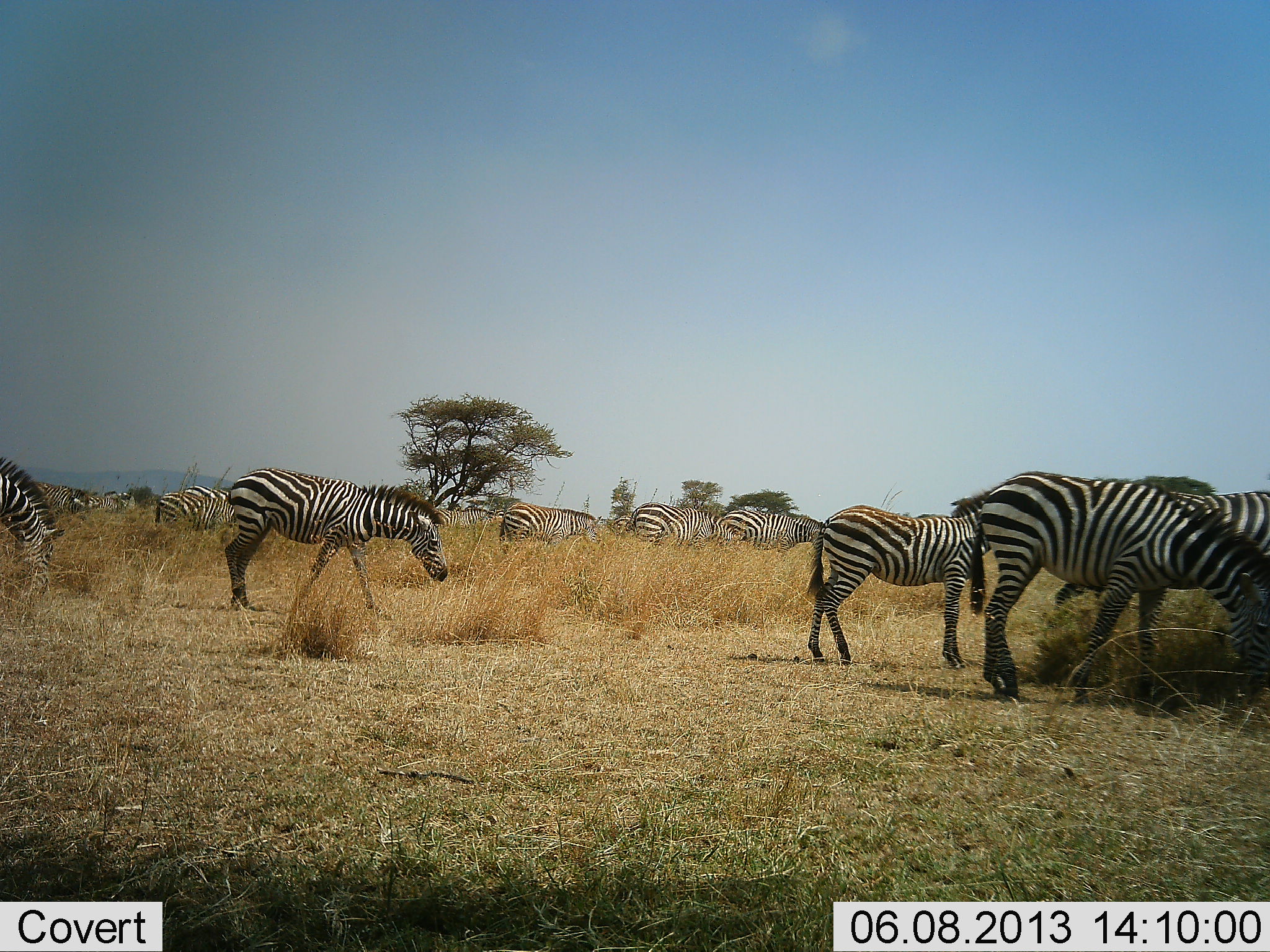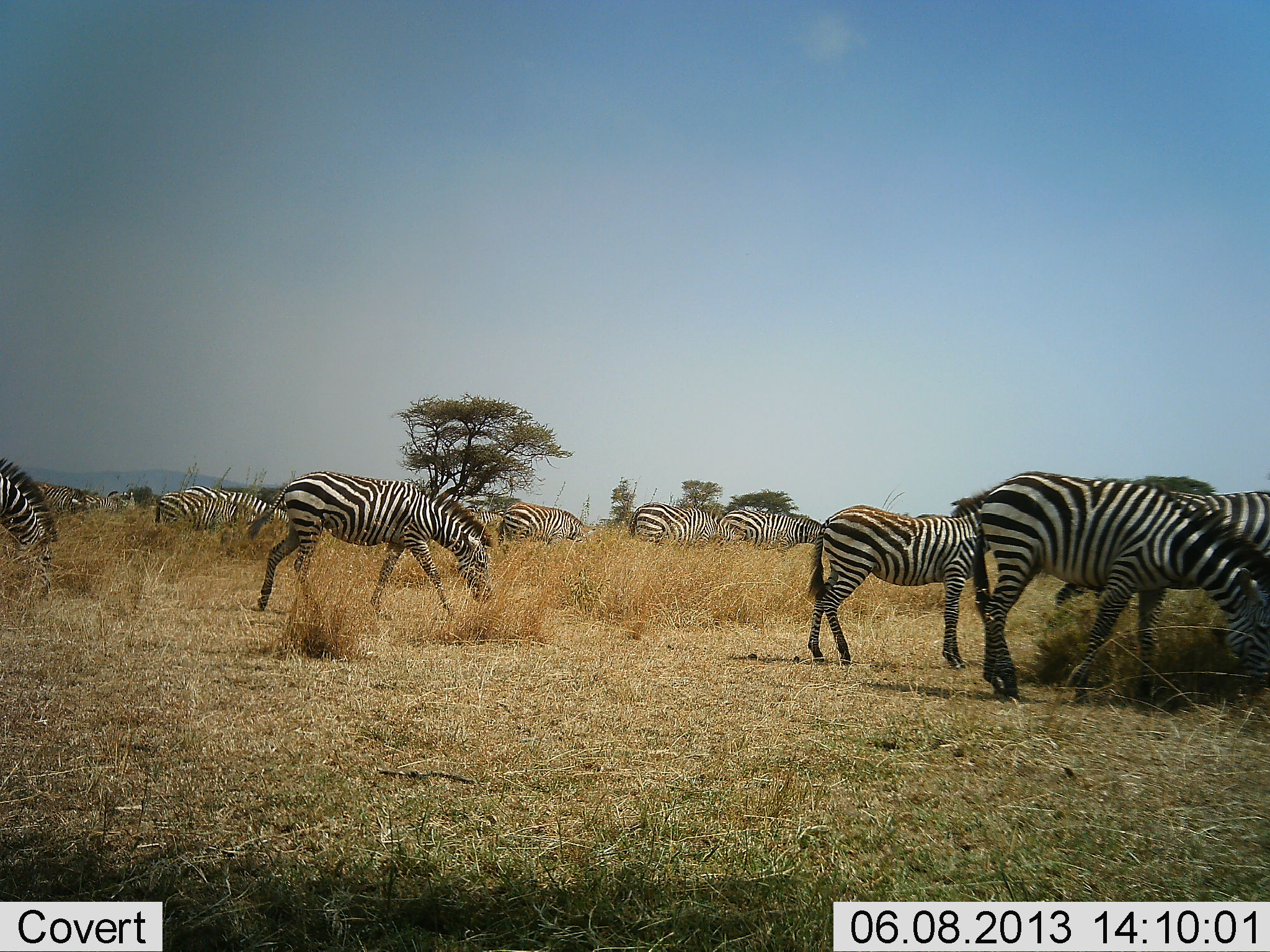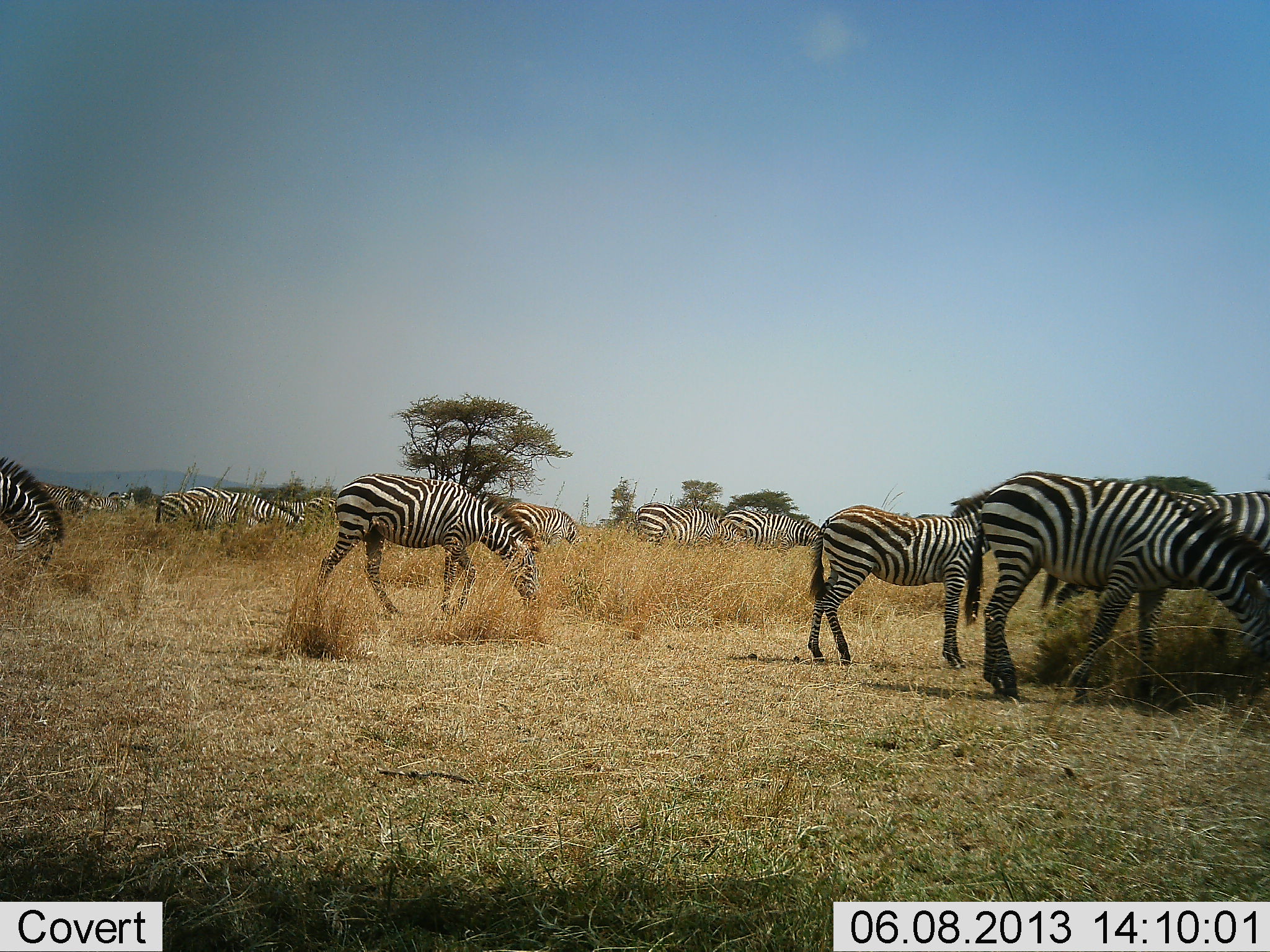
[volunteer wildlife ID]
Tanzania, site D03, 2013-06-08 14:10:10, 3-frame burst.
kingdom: Animalia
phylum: Chordata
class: Mammalia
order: Perissodactyla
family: Equidae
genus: Equus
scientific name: Equus quagga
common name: plains zebra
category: zebra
Zebra (plains zebra) (Equus quagga), count 11-50. Behavior (volunteer vote fractions): standing 38%, resting 0%, moving 53%, interacting 3%. Young present (vote fraction): 21%. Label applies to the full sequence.